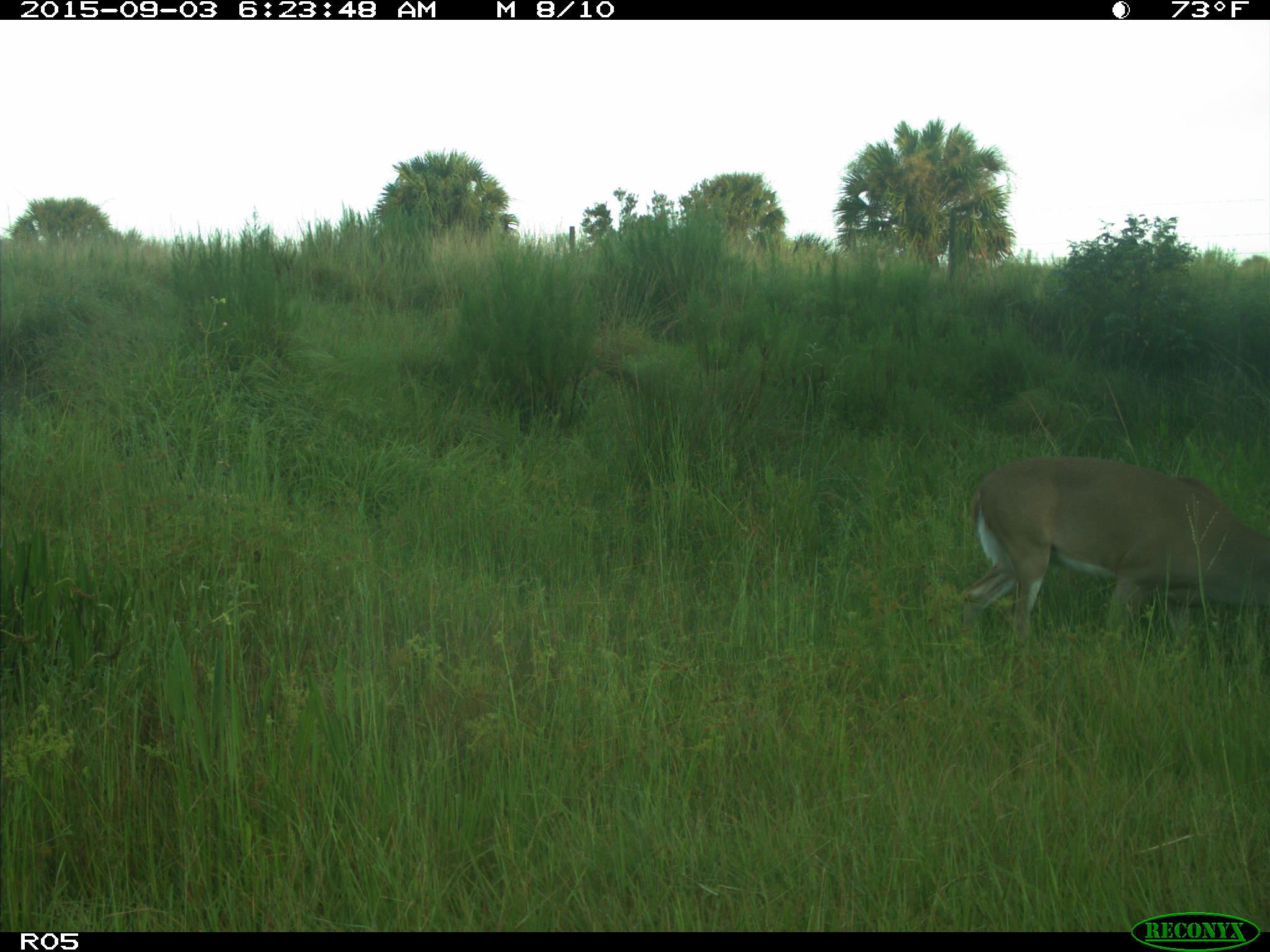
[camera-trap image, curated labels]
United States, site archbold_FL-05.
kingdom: Animalia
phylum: Chordata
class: Mammalia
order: Artiodactyla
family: Cervidae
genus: Odocoileus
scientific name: Odocoileus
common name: deer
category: unidentified deer